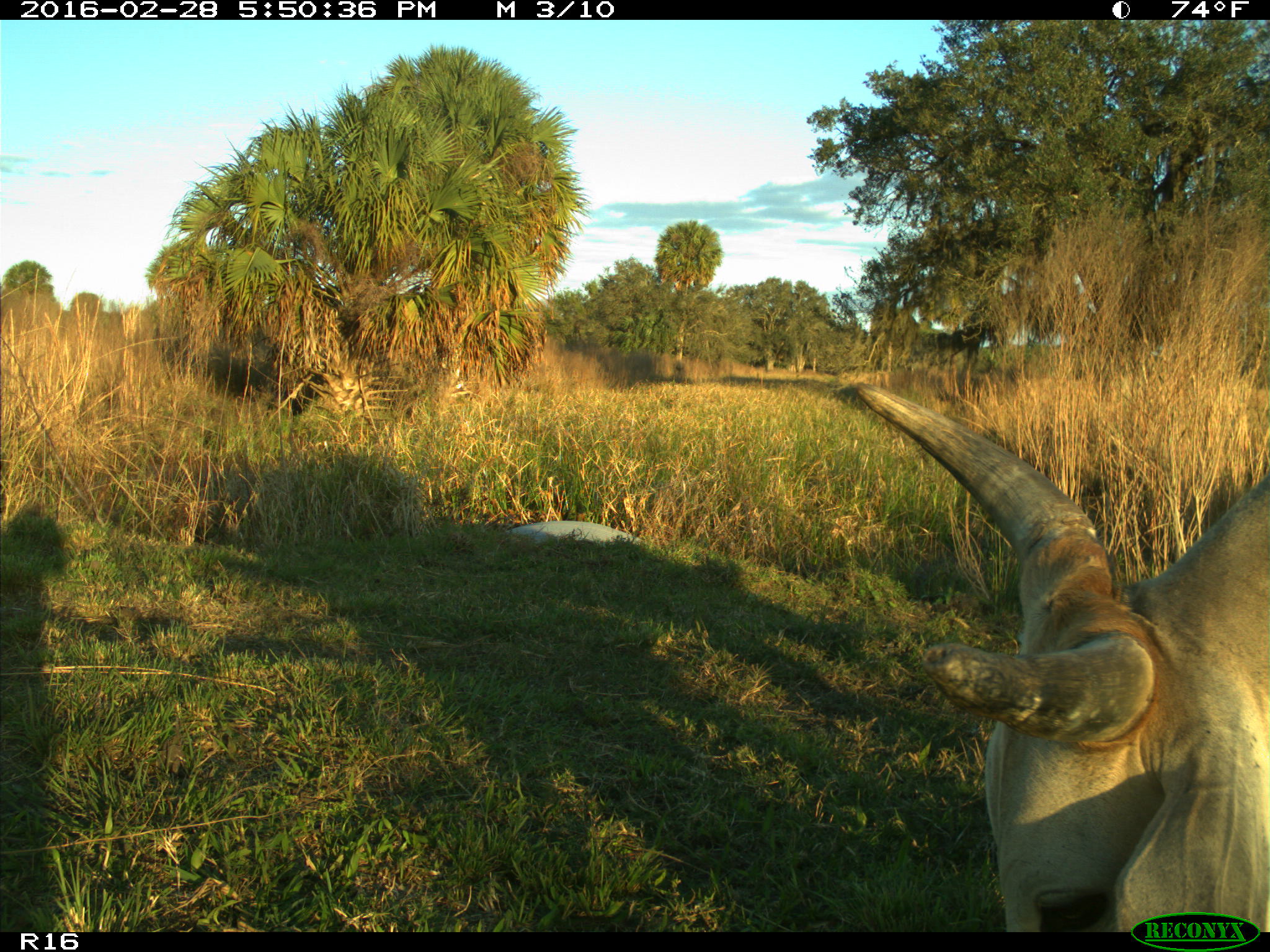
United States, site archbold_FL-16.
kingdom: Animalia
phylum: Chordata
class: Mammalia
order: Artiodactyla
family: Bovidae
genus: Bos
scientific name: Bos taurus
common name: domestic cow